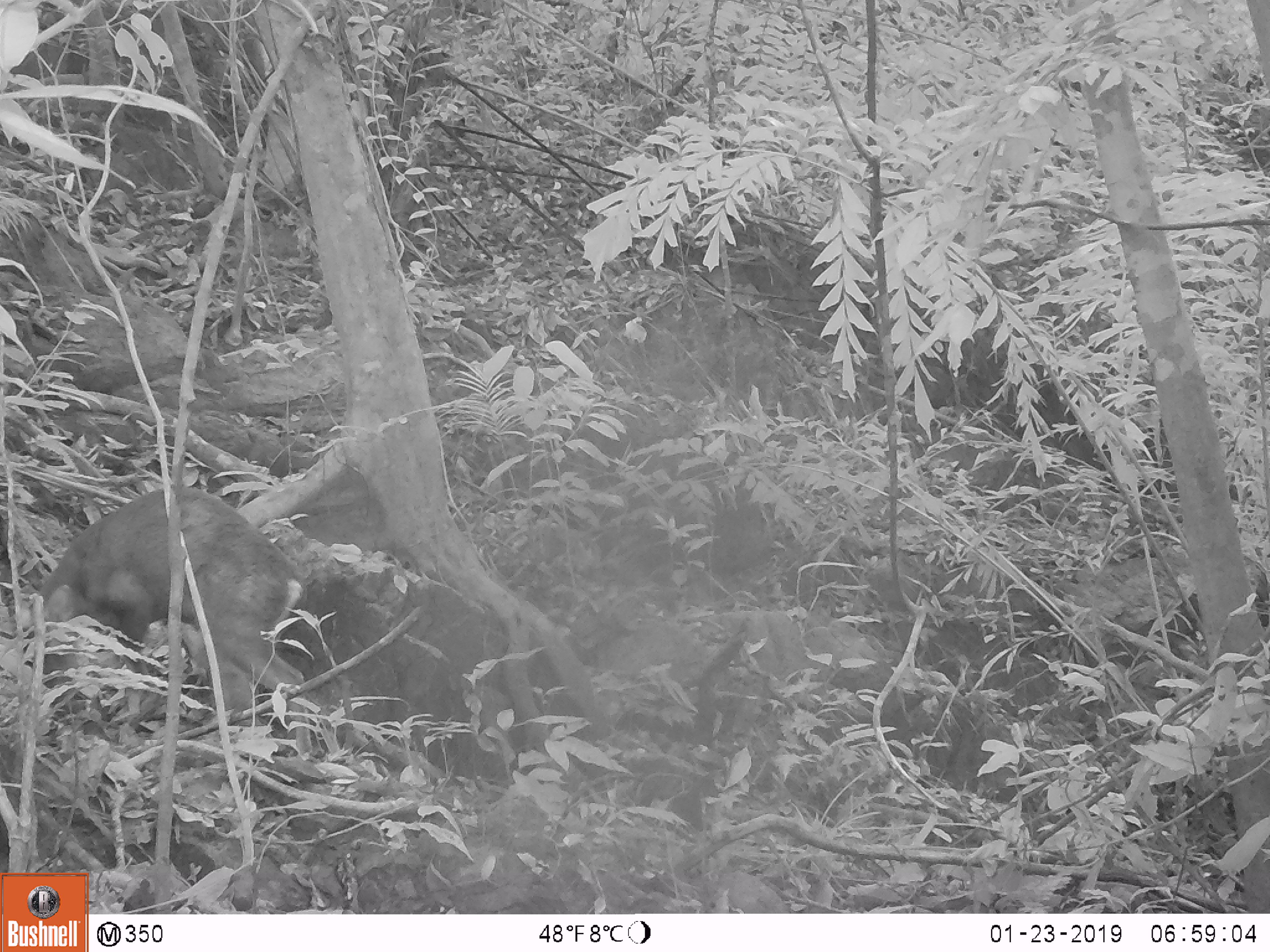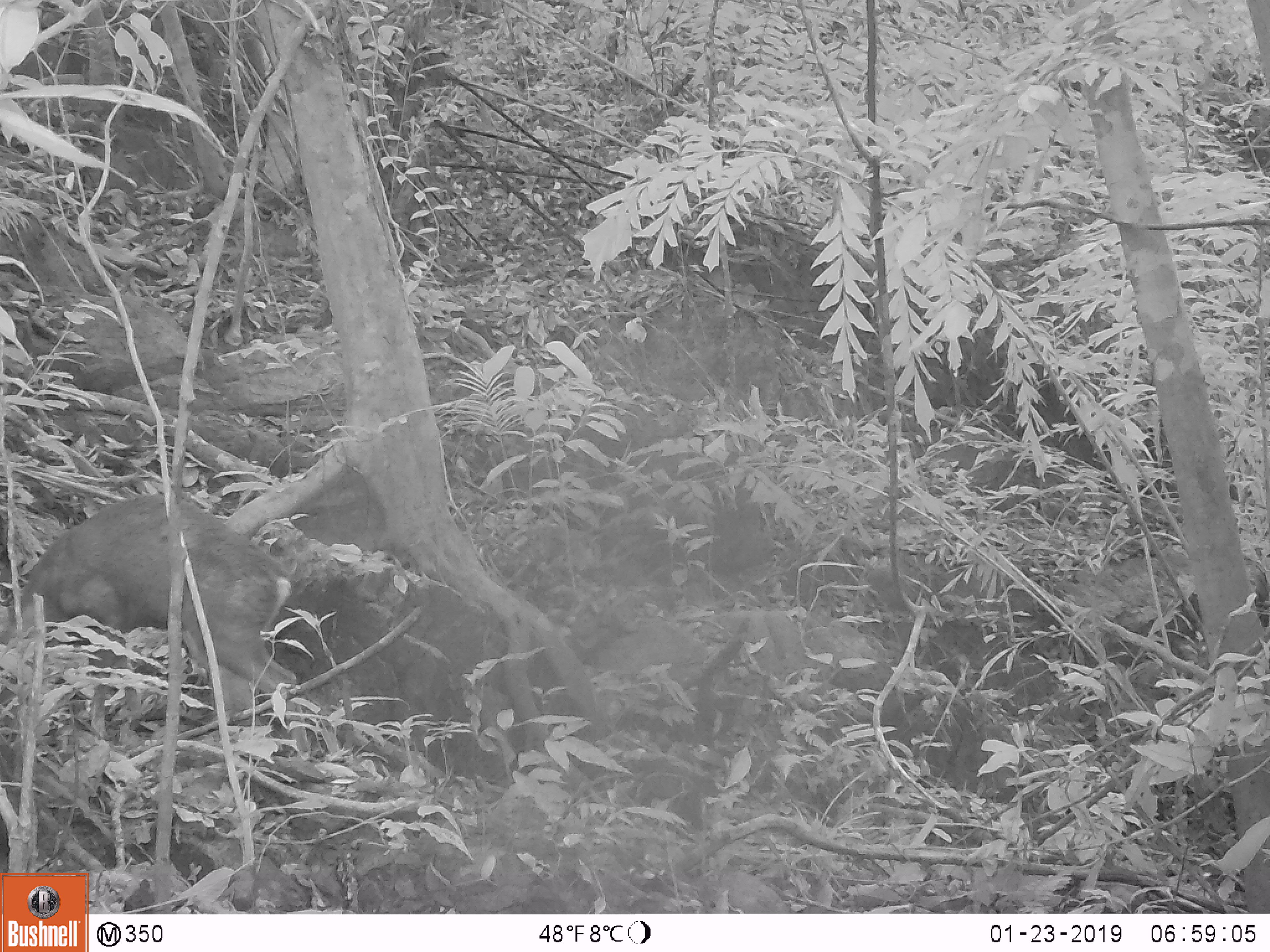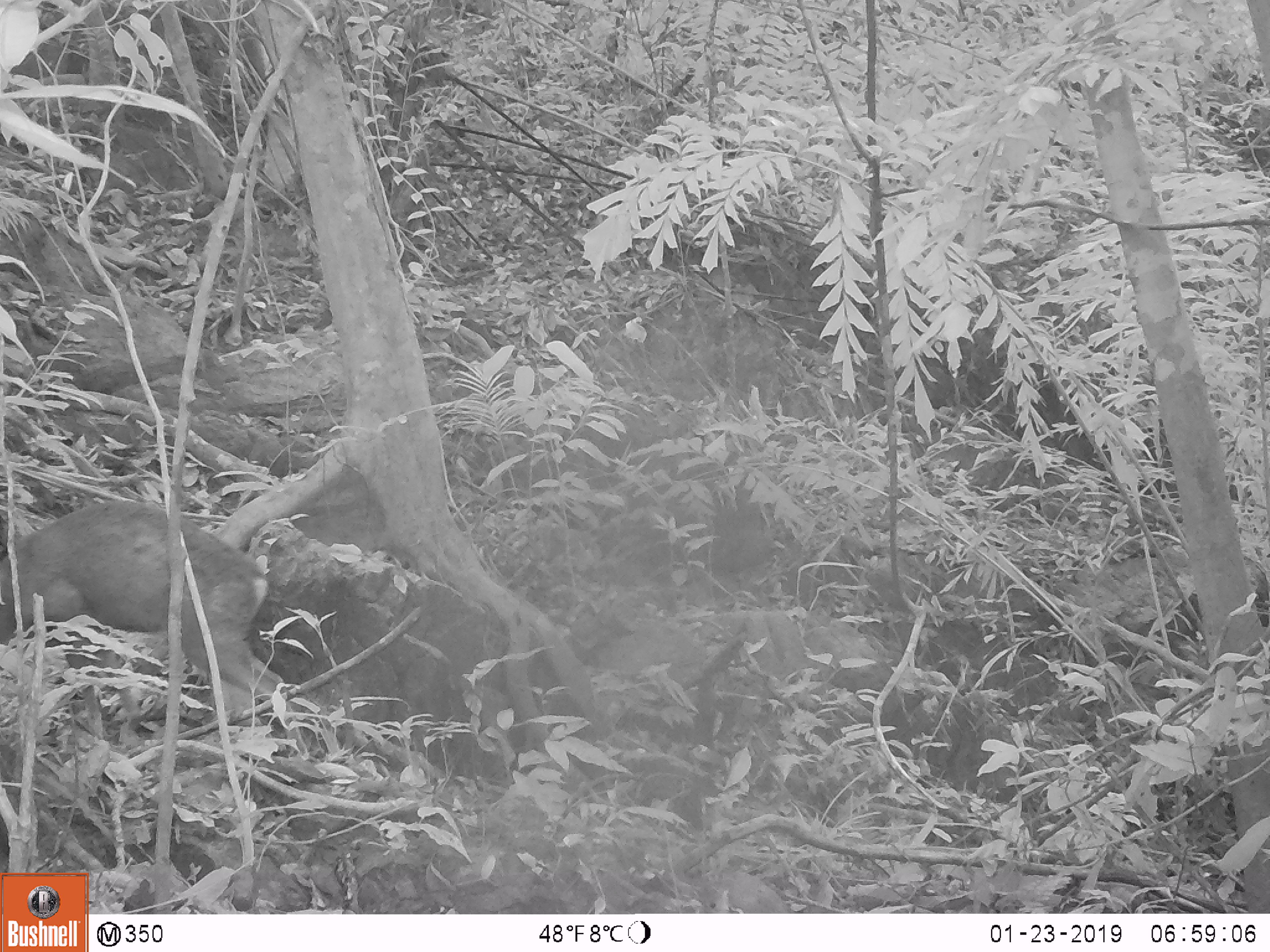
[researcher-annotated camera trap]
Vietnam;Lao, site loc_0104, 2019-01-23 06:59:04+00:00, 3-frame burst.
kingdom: Animalia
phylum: Chordata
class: Mammalia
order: Artiodactyla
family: Cervidae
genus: Muntiacus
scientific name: Muntiacus rooseveltorum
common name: roosevelt's muntjac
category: roosevelts muntjac group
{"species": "roosevelts muntjac group (roosevelt's muntjac) (Muntiacus rooseveltorum)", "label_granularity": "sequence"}